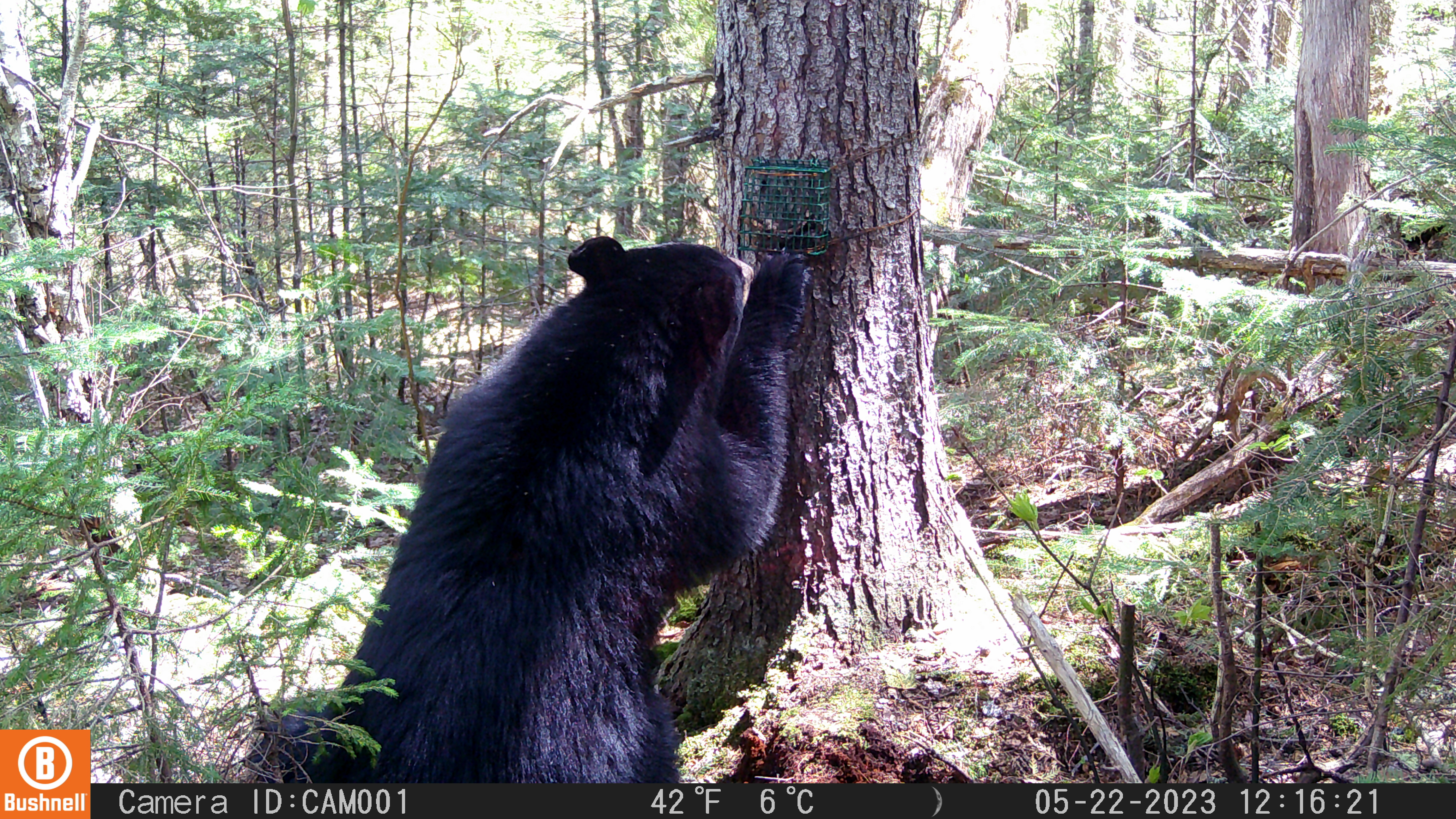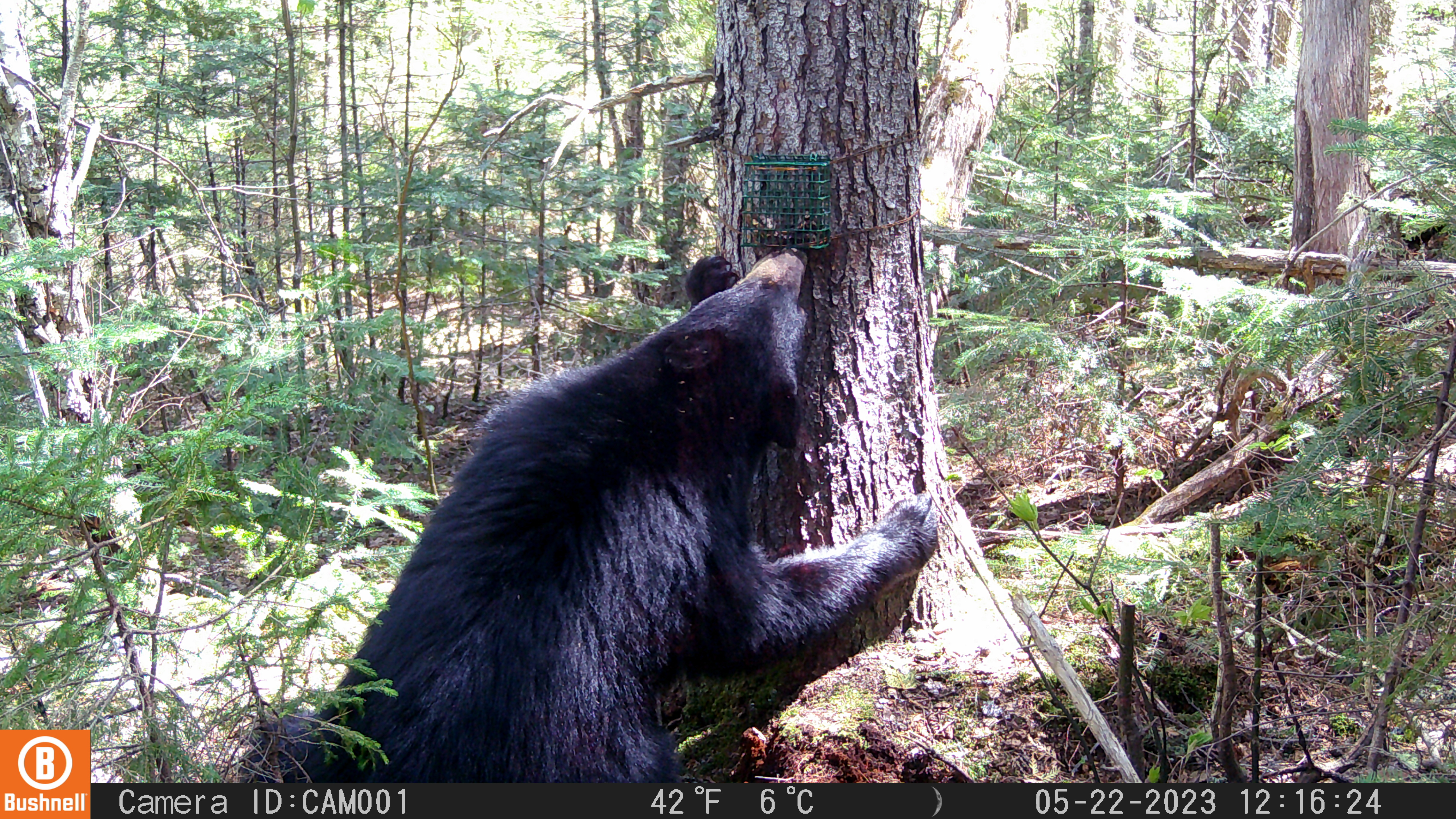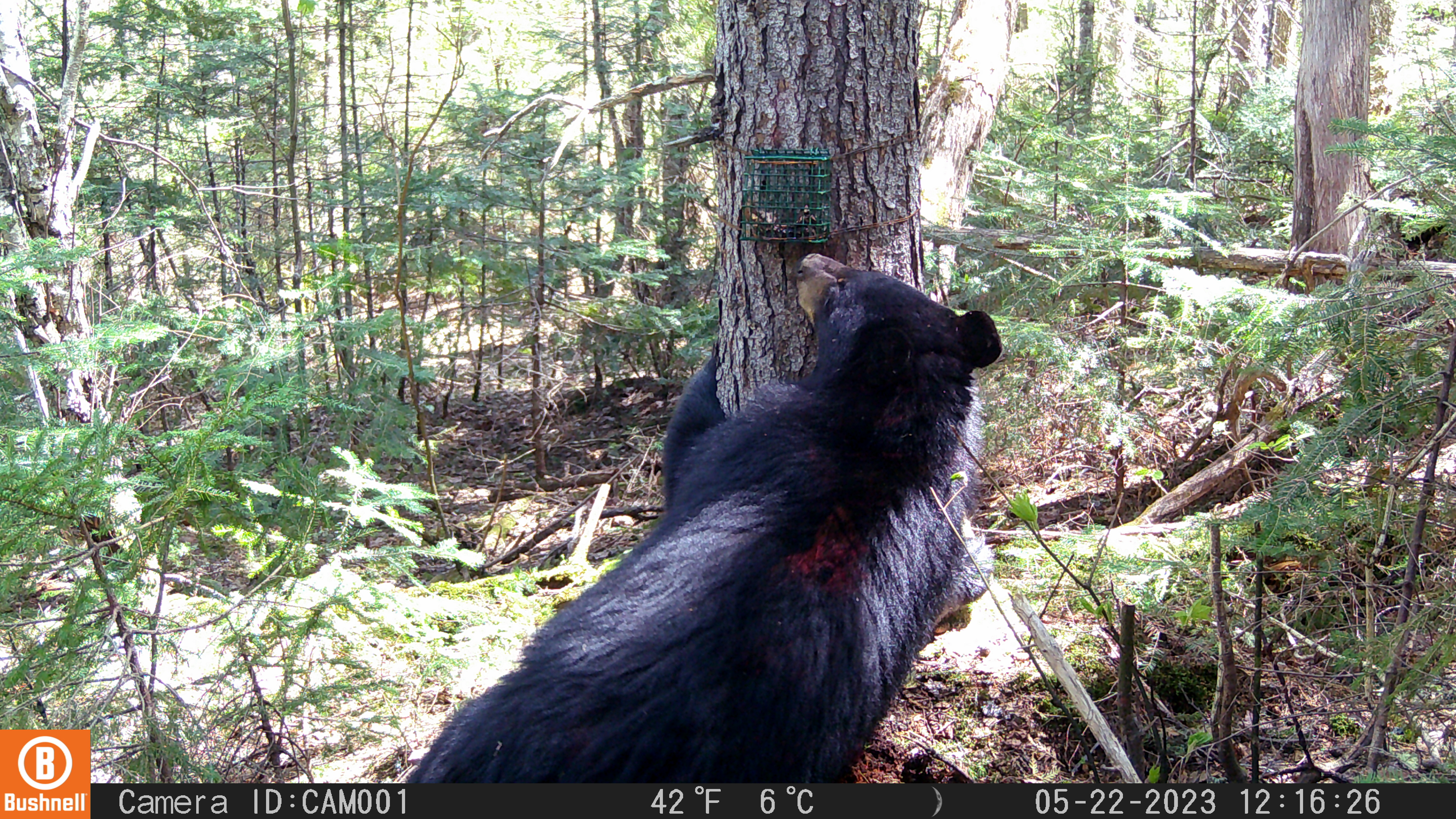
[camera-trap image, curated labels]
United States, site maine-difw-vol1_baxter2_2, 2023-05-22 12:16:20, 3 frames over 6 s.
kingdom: Animalia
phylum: Chordata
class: Mammalia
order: Carnivora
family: Ursidae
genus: Ursus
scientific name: Ursus americanus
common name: black bear